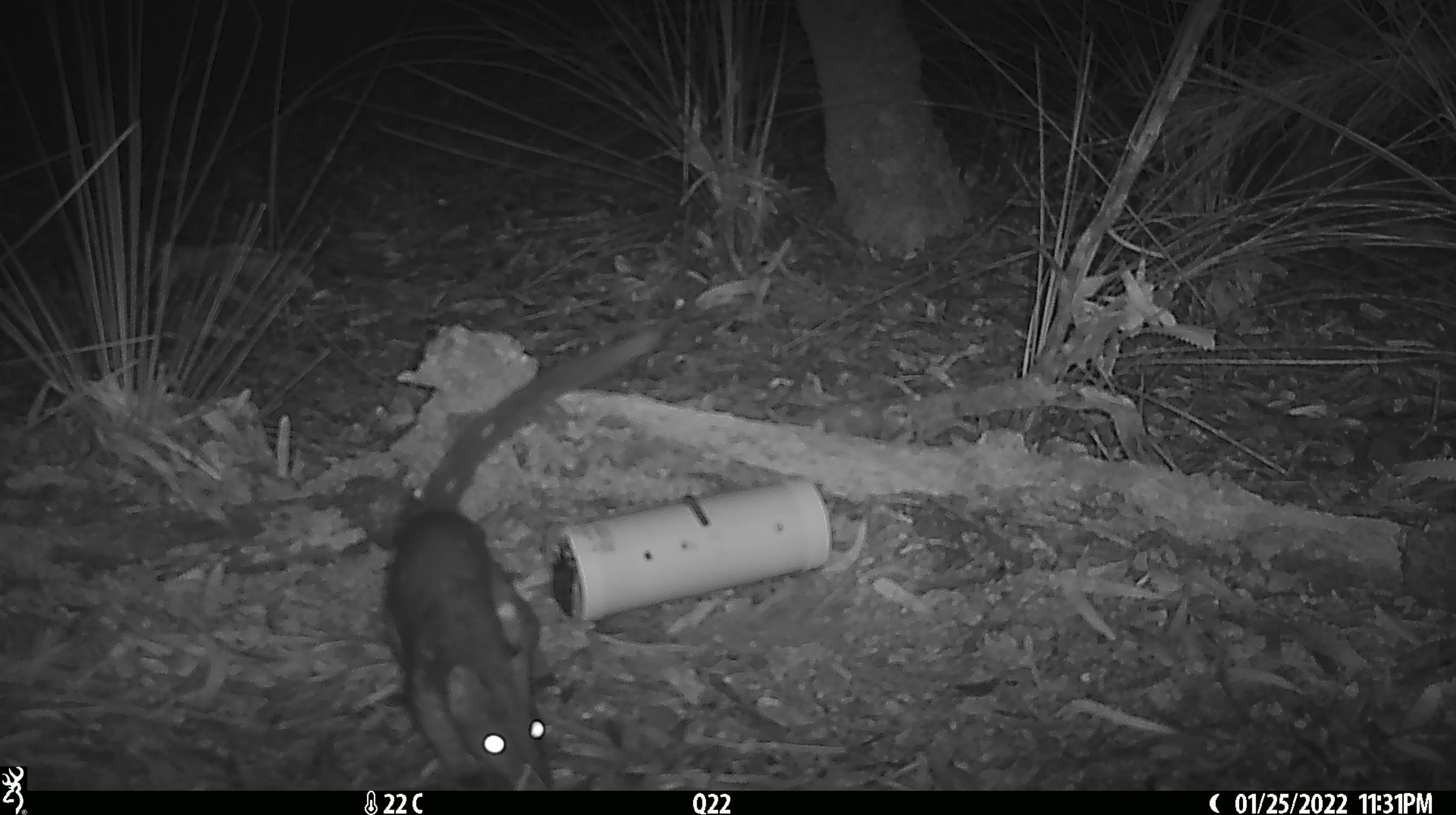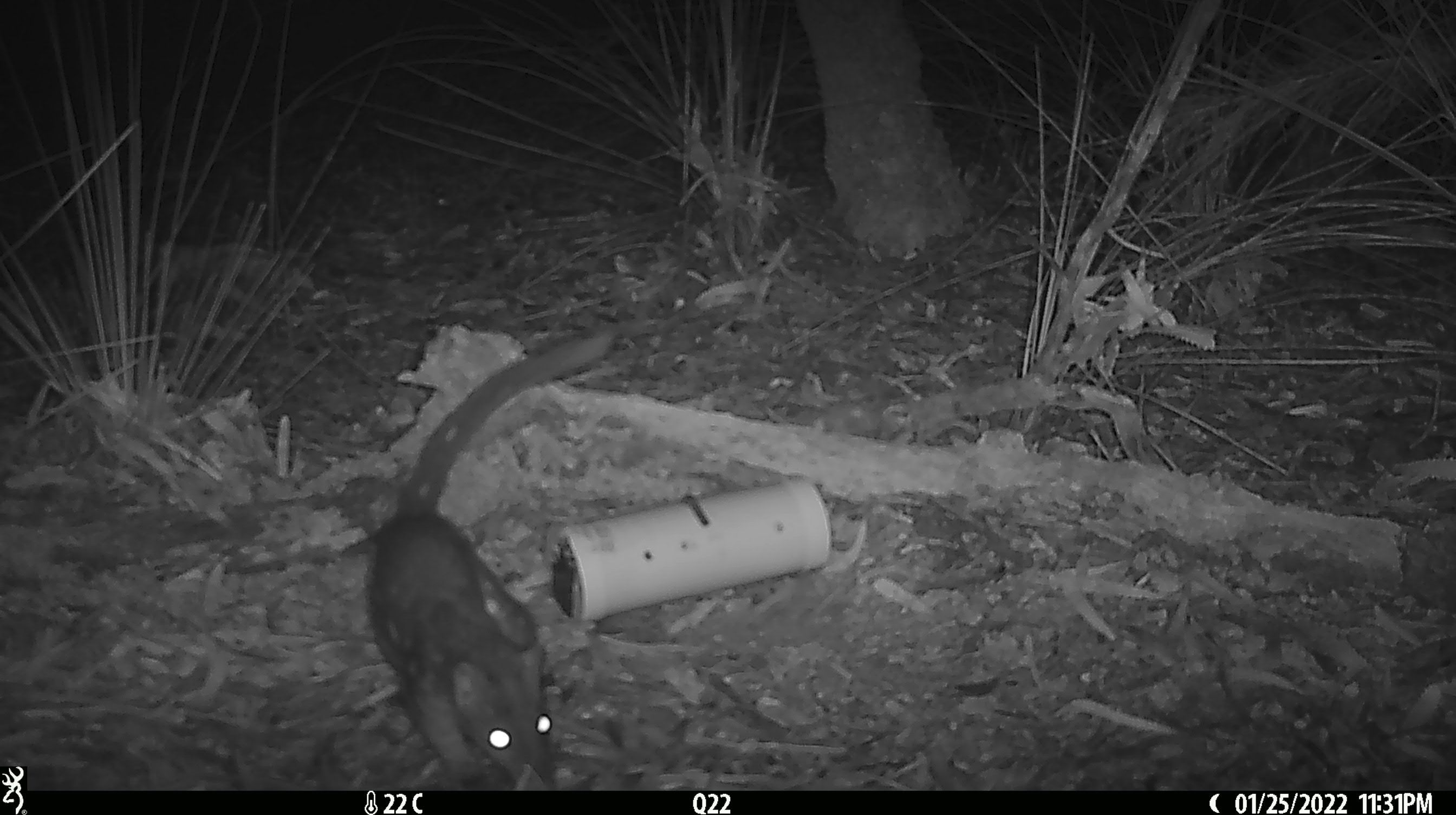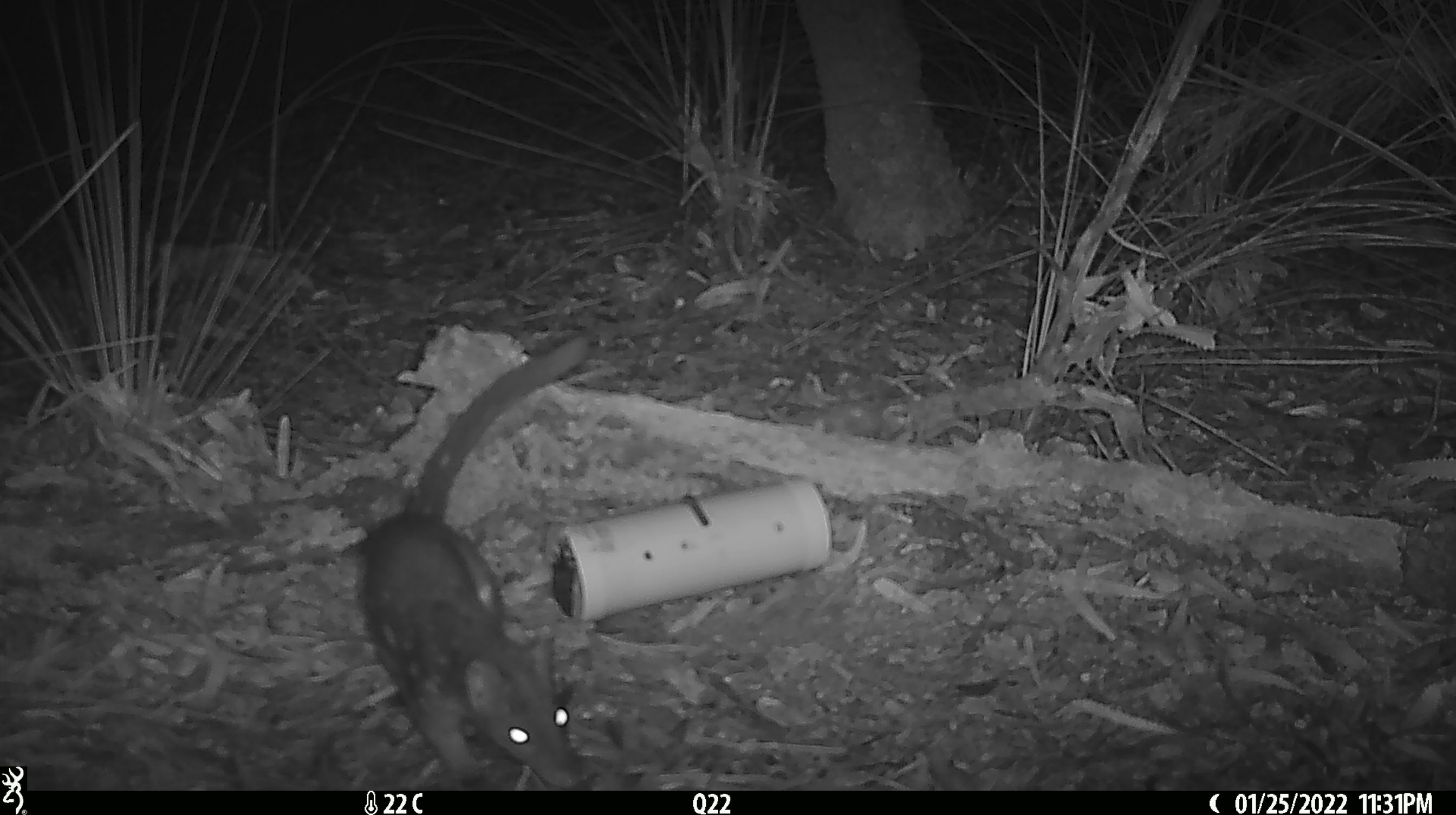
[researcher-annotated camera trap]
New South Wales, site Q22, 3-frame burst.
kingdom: Animalia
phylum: Chordata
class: Mammalia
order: Dasyuromorphia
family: Dasyuridae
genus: Dasyurus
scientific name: Dasyurus maculatus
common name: spotted-tailed quoll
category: quoll